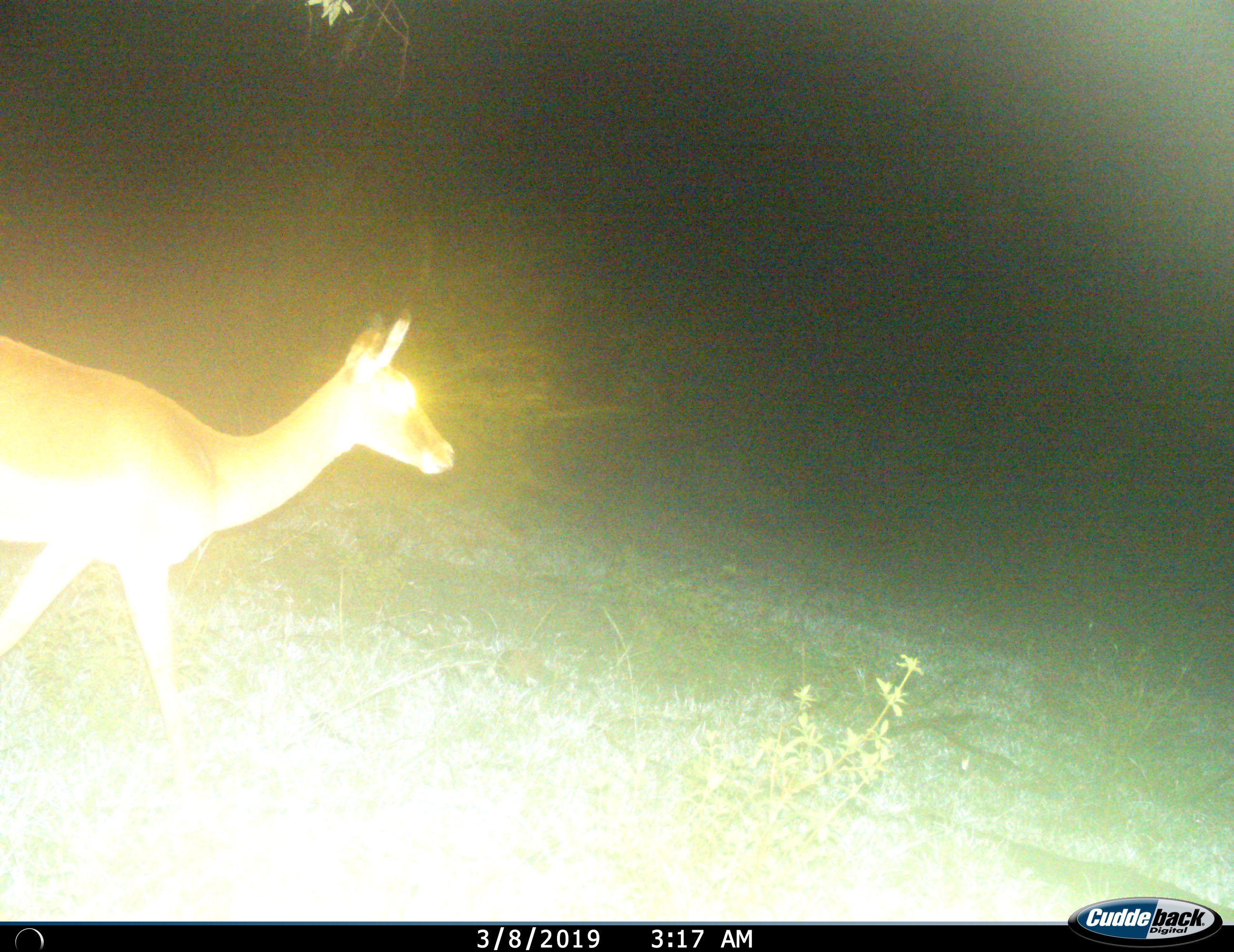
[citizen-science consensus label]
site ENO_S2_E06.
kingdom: Animalia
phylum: Chordata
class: Mammalia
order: Artiodactyla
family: Bovidae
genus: Aepyceros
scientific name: Aepyceros melampus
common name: impala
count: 1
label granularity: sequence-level